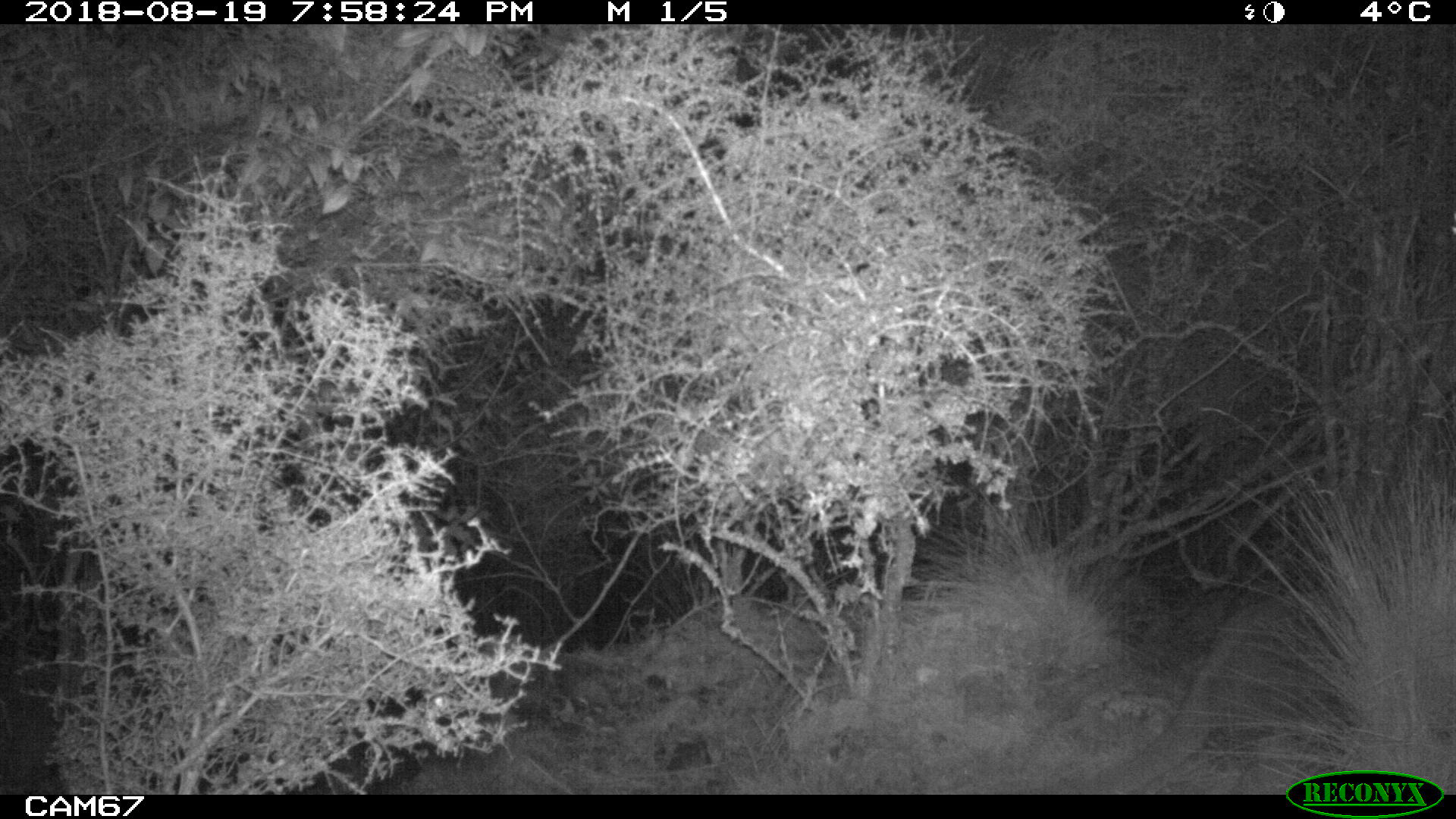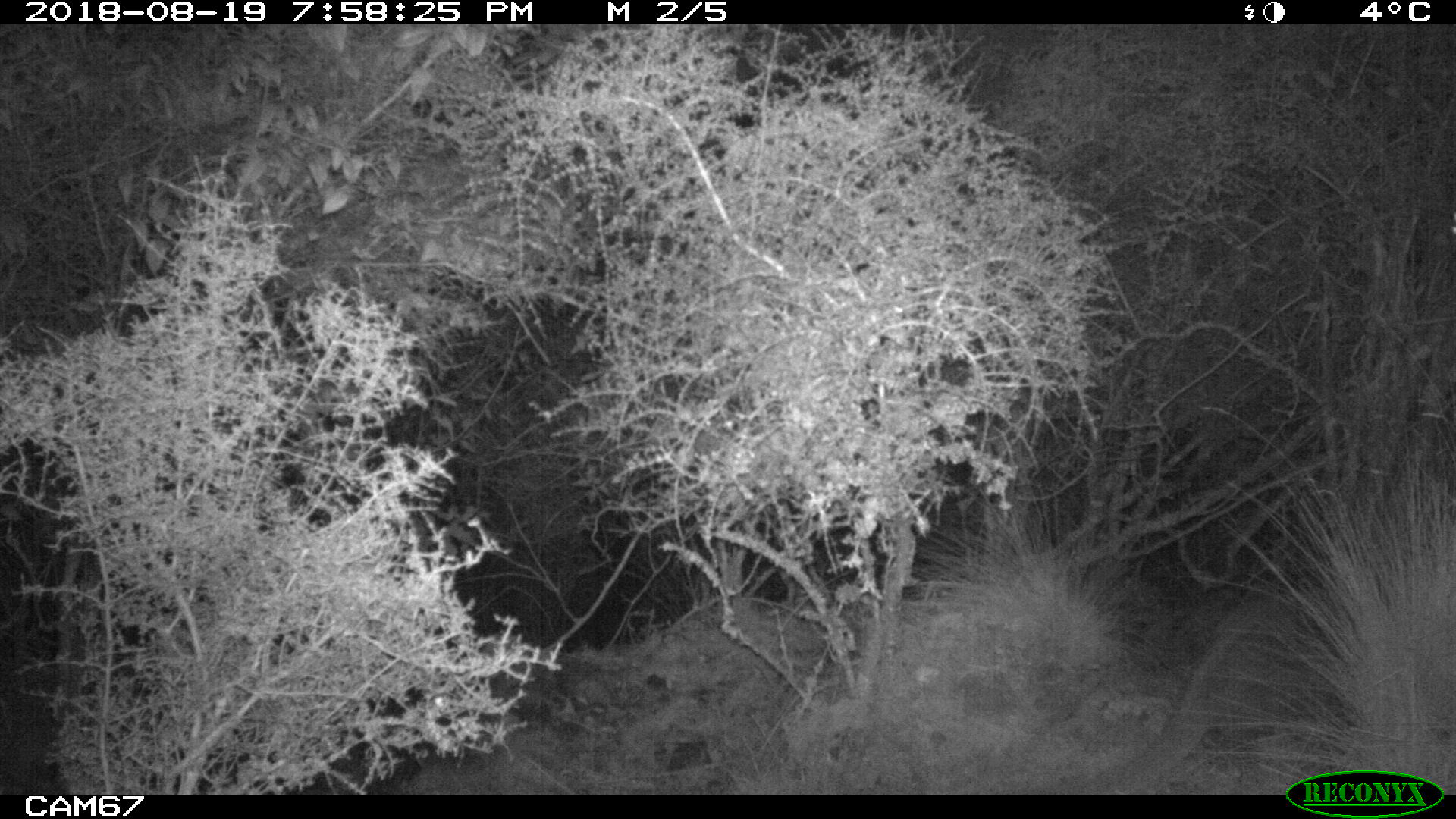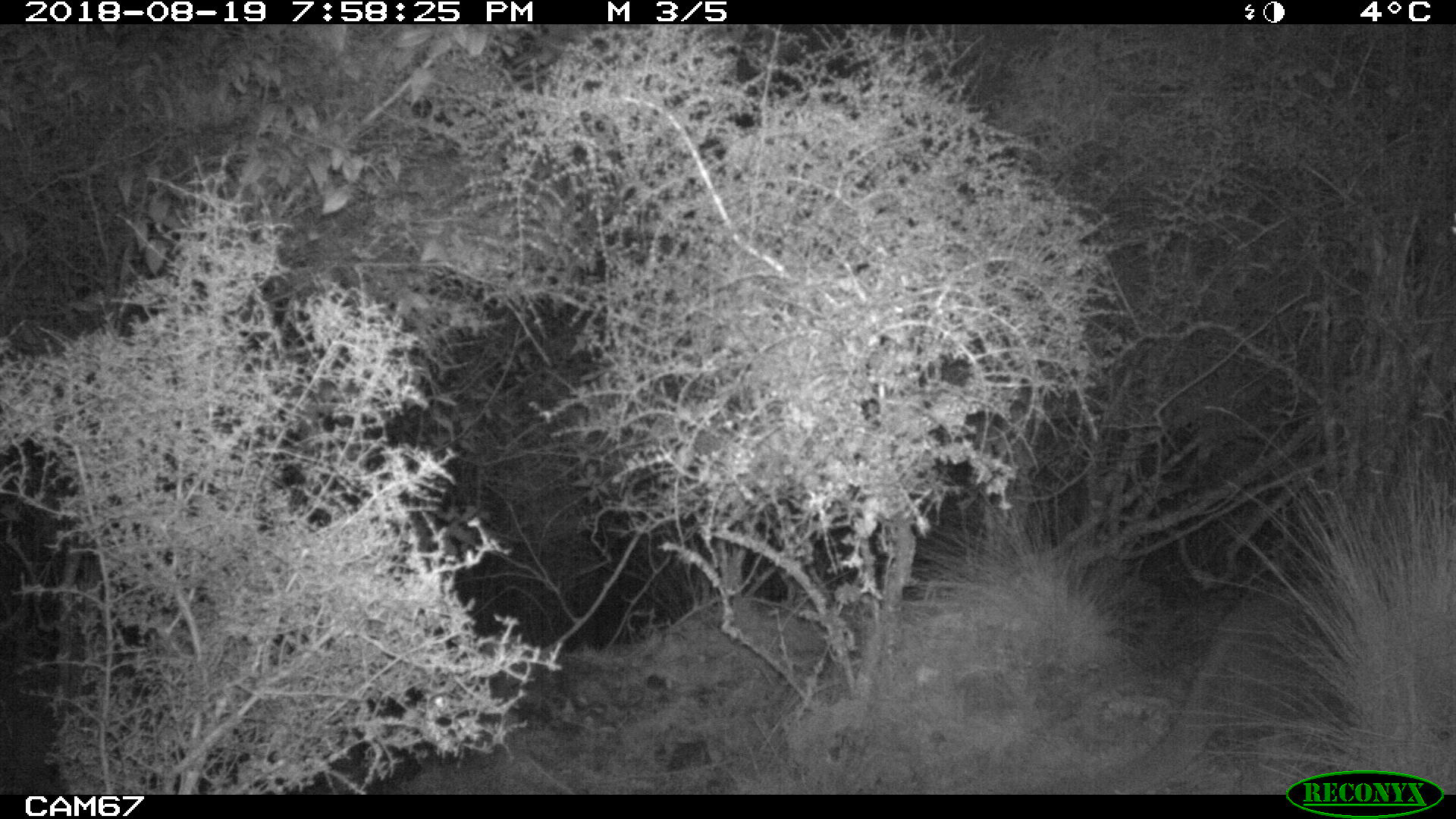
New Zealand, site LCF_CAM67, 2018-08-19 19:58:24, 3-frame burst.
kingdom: Animalia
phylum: Chordata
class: Mammalia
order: Diprotodontia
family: Macropodidae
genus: Notamacropus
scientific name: Notamacropus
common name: wallaby